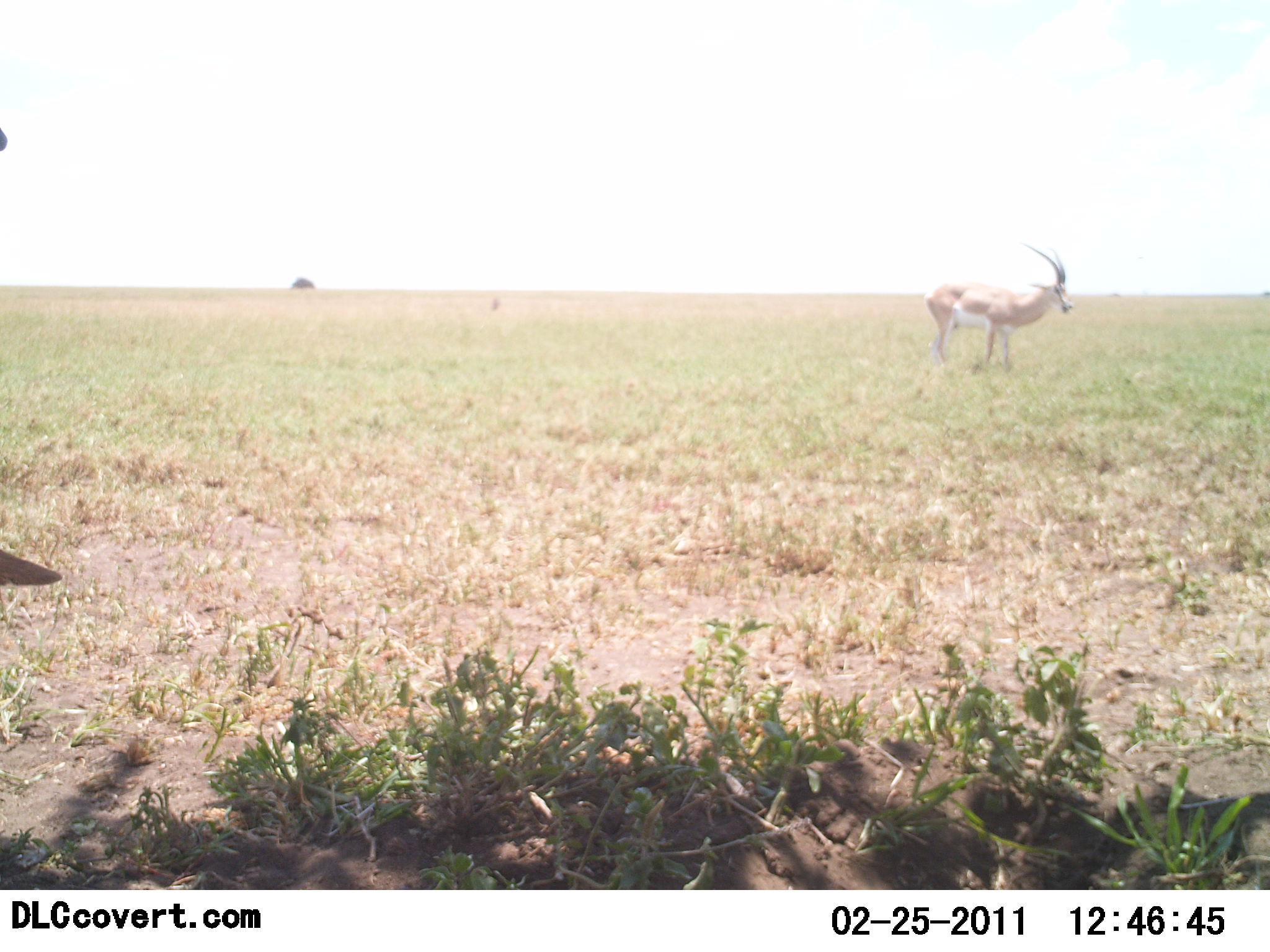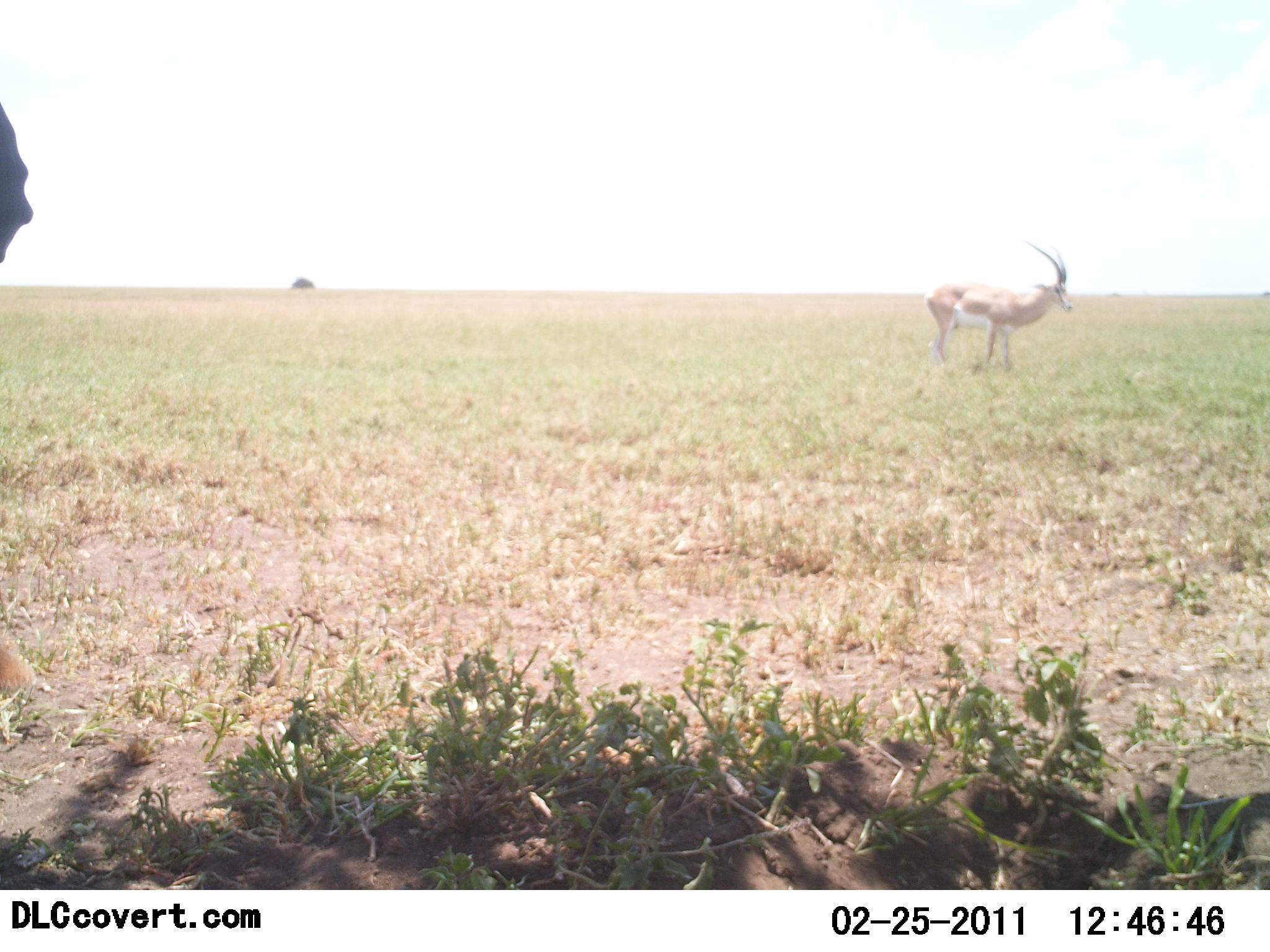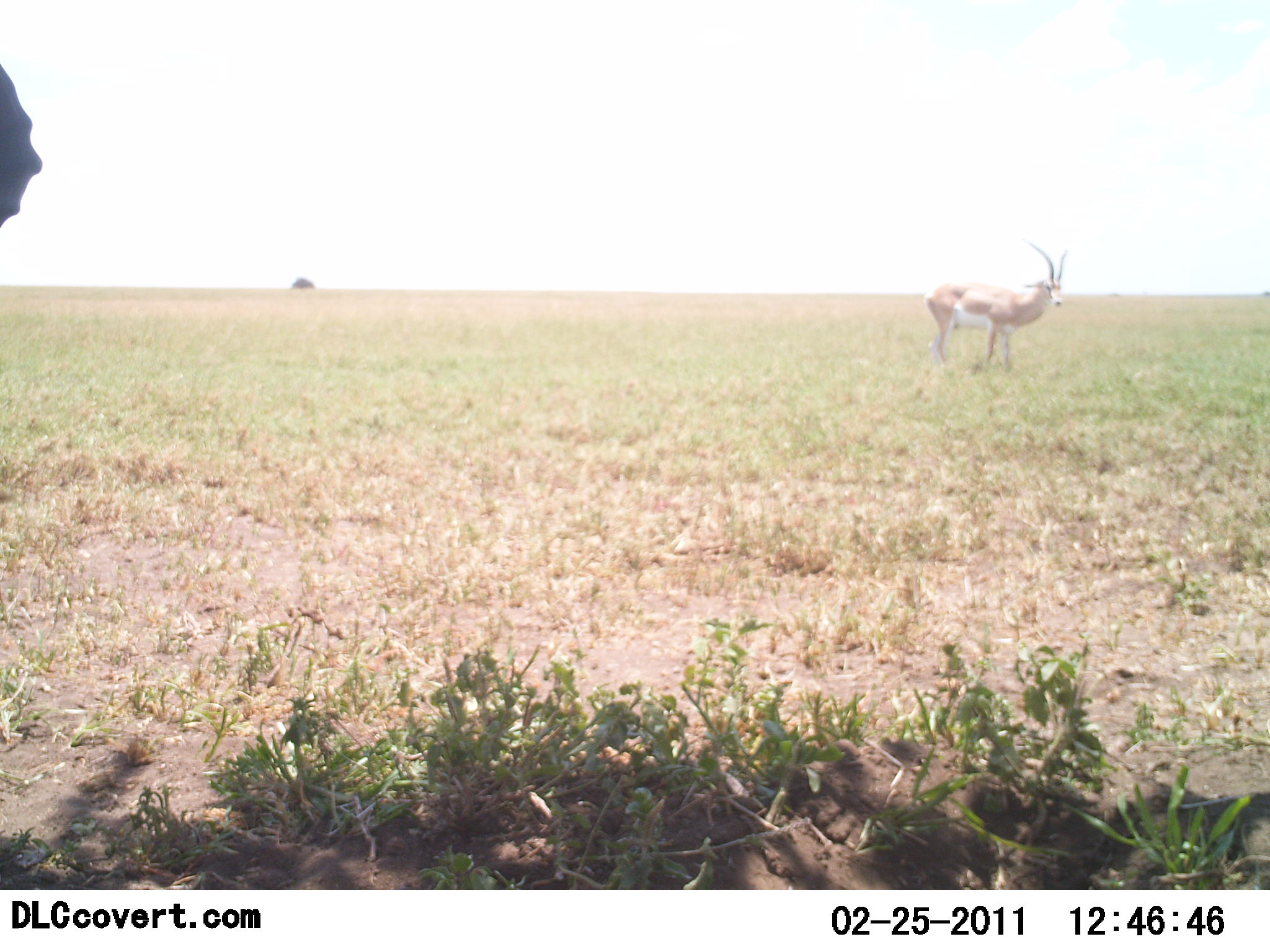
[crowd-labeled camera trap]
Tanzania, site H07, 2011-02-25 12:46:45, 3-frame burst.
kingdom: Animalia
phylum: Chordata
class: Mammalia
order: Artiodactyla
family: Bovidae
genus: Nanger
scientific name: Nanger granti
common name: grant's gazelle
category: gazellegrants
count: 1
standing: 77%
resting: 0%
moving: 23%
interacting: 0%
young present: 0%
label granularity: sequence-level